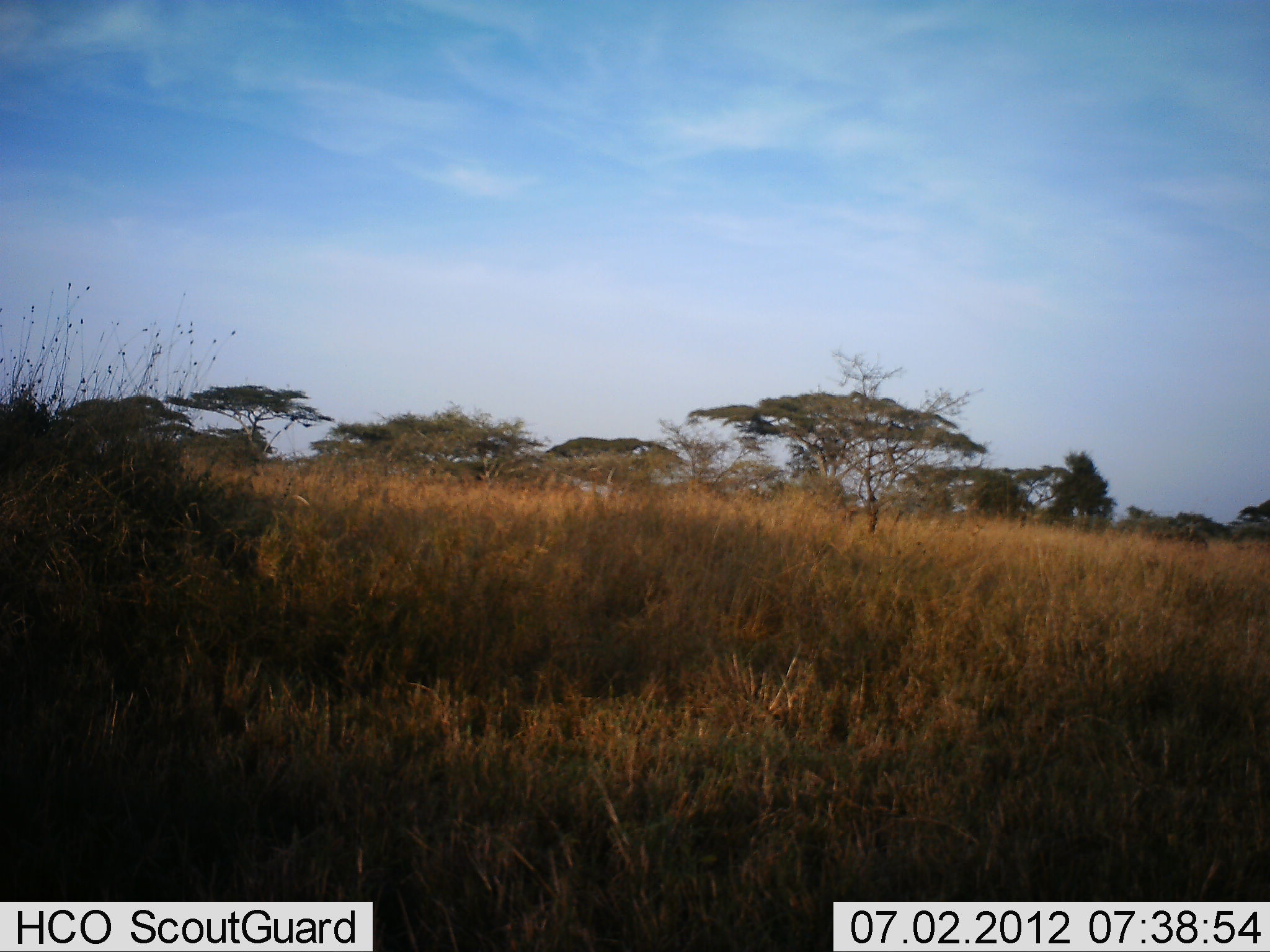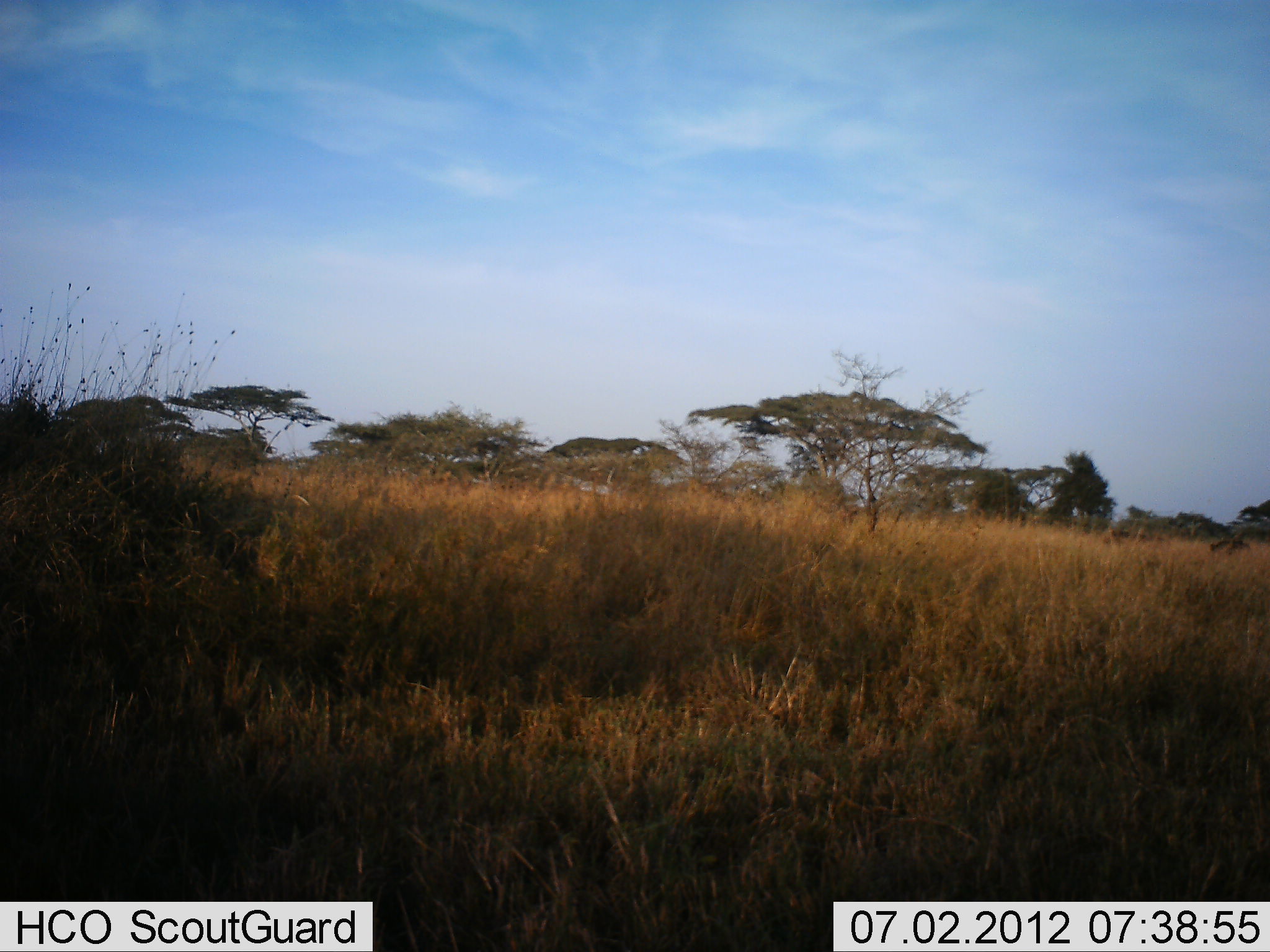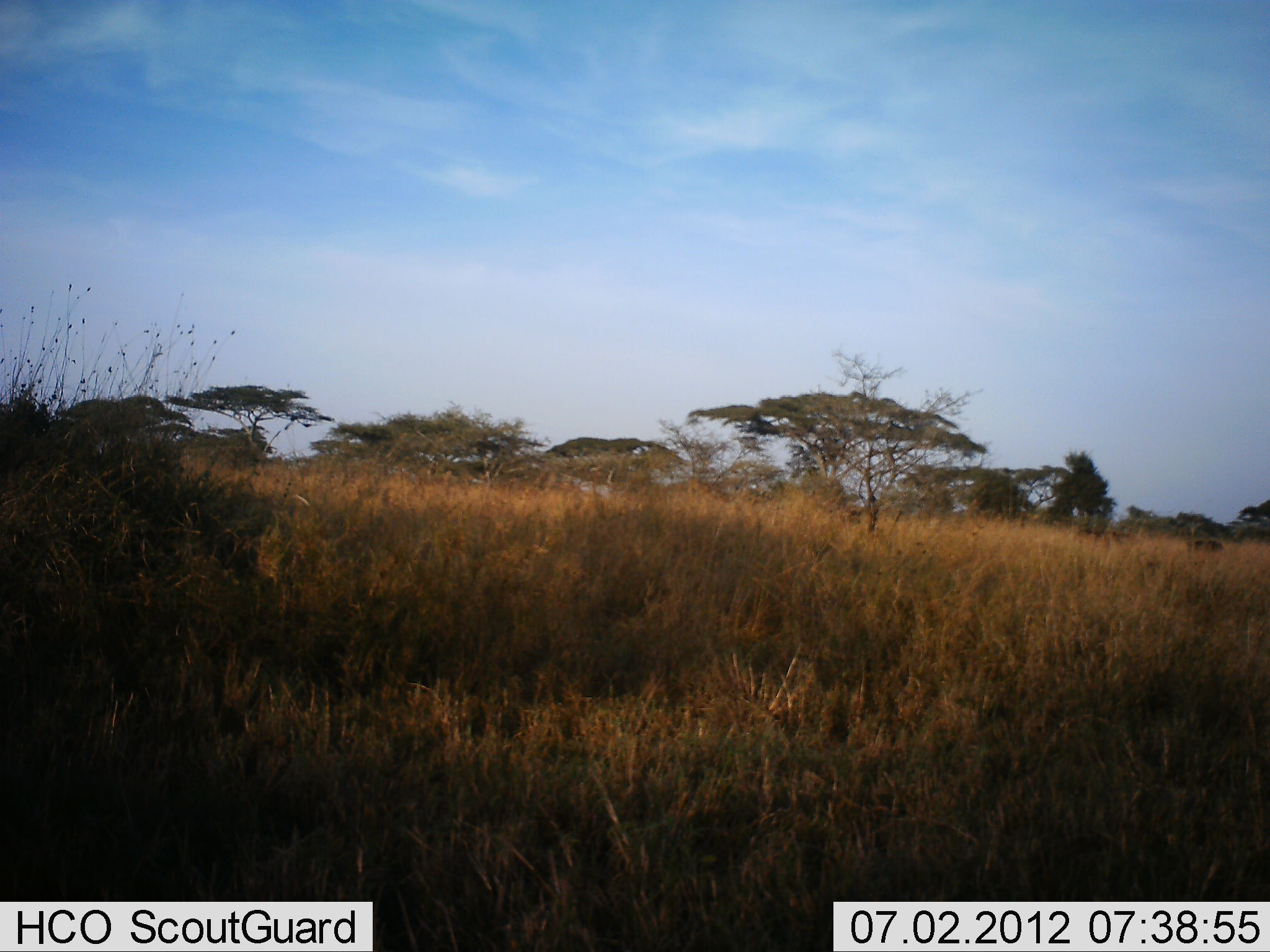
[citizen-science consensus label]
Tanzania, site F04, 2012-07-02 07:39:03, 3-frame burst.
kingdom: Animalia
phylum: Chordata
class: Mammalia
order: Artiodactyla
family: Bovidae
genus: Connochaetes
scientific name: Connochaetes taurinus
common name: blue wildebeest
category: wildebeest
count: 5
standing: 0%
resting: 0%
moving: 100%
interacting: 0%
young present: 14%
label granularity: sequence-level